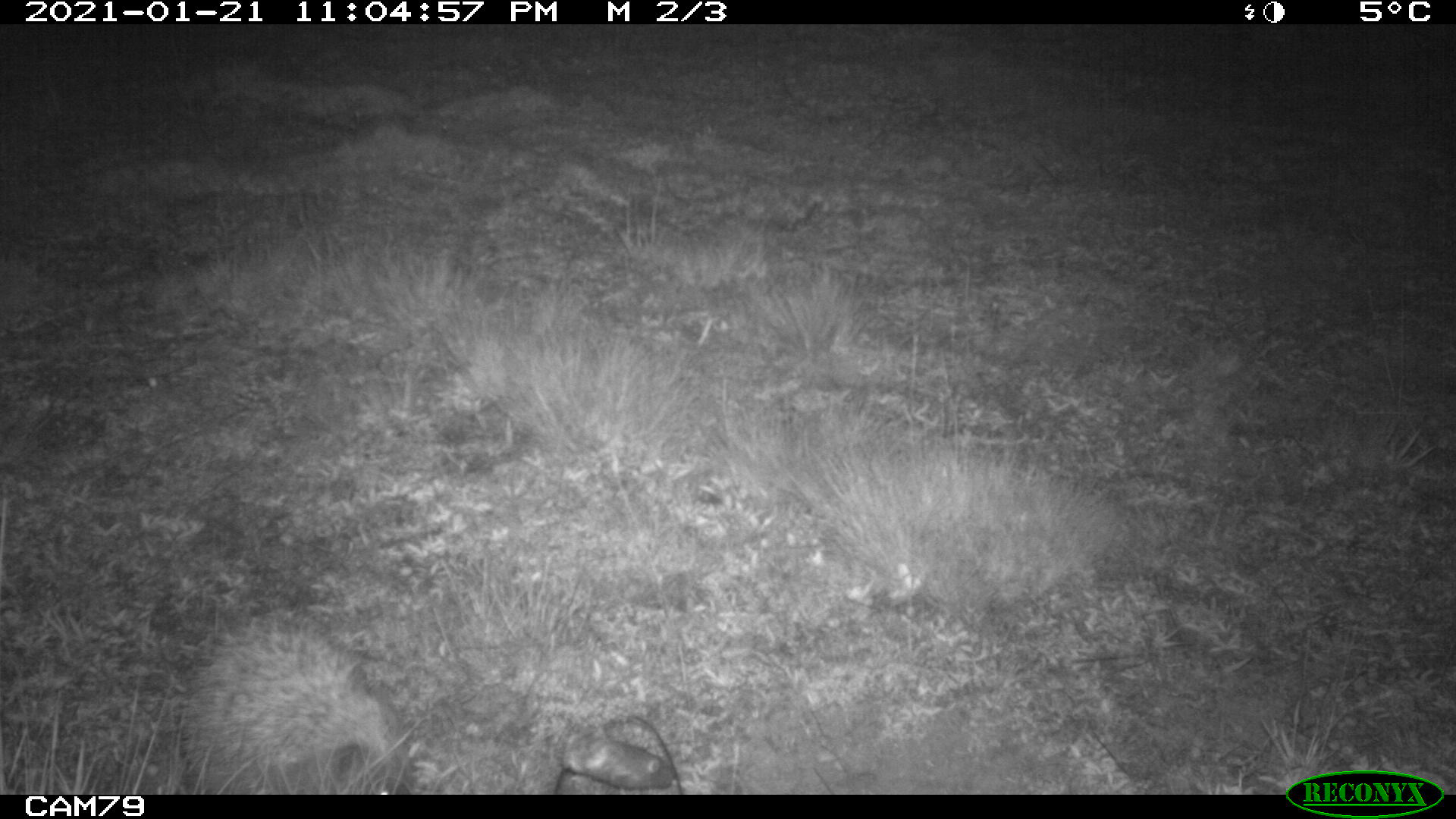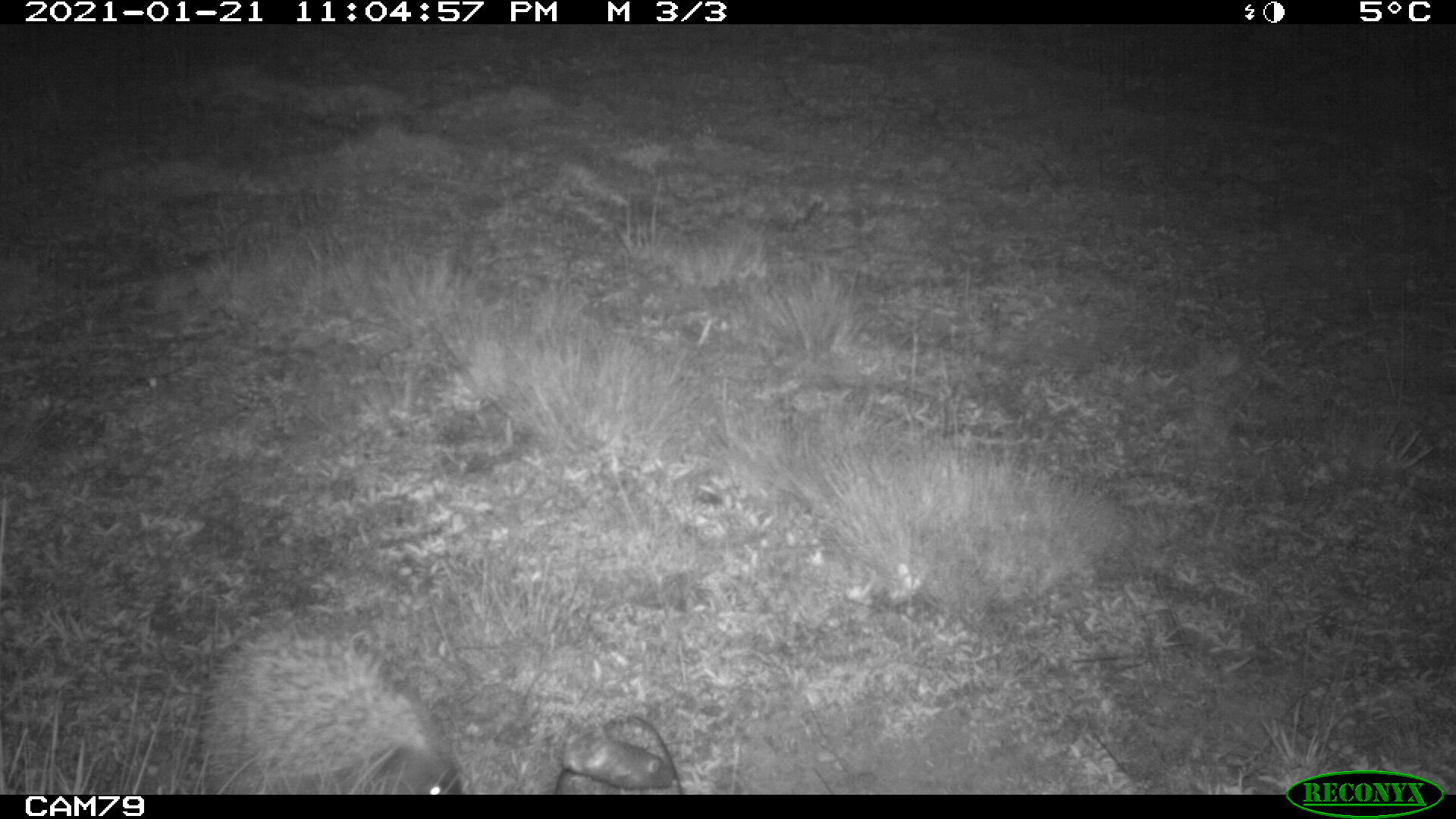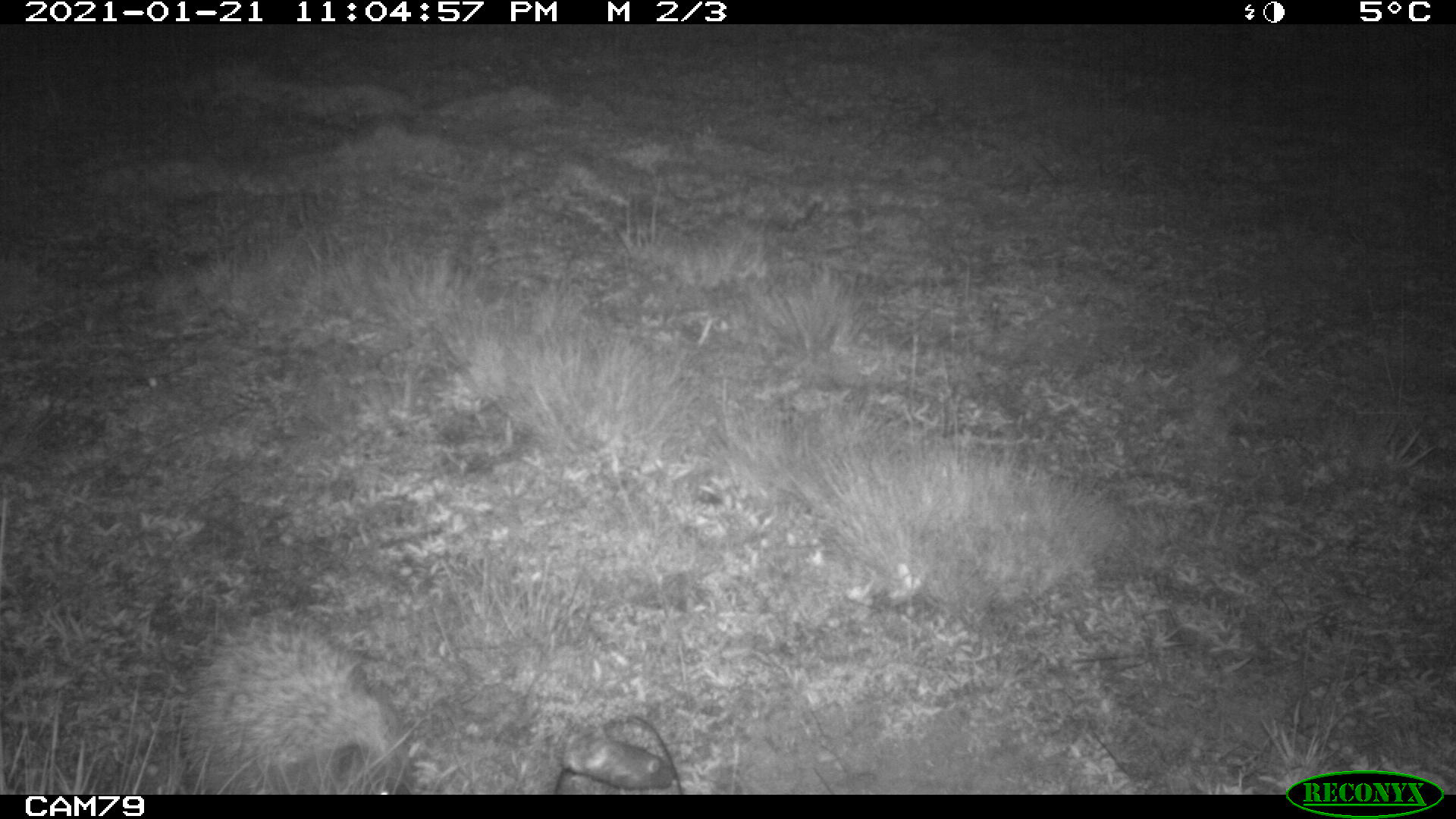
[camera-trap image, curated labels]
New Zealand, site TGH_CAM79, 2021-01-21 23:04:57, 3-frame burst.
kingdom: Animalia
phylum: Chordata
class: Mammalia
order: Eulipotyphla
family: Erinaceidae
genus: Erinaceus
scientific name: Erinaceus europaeus europaeus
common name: european hedgehog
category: hedgehog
Hedgehog (european hedgehog) (Erinaceus europaeus europaeus).